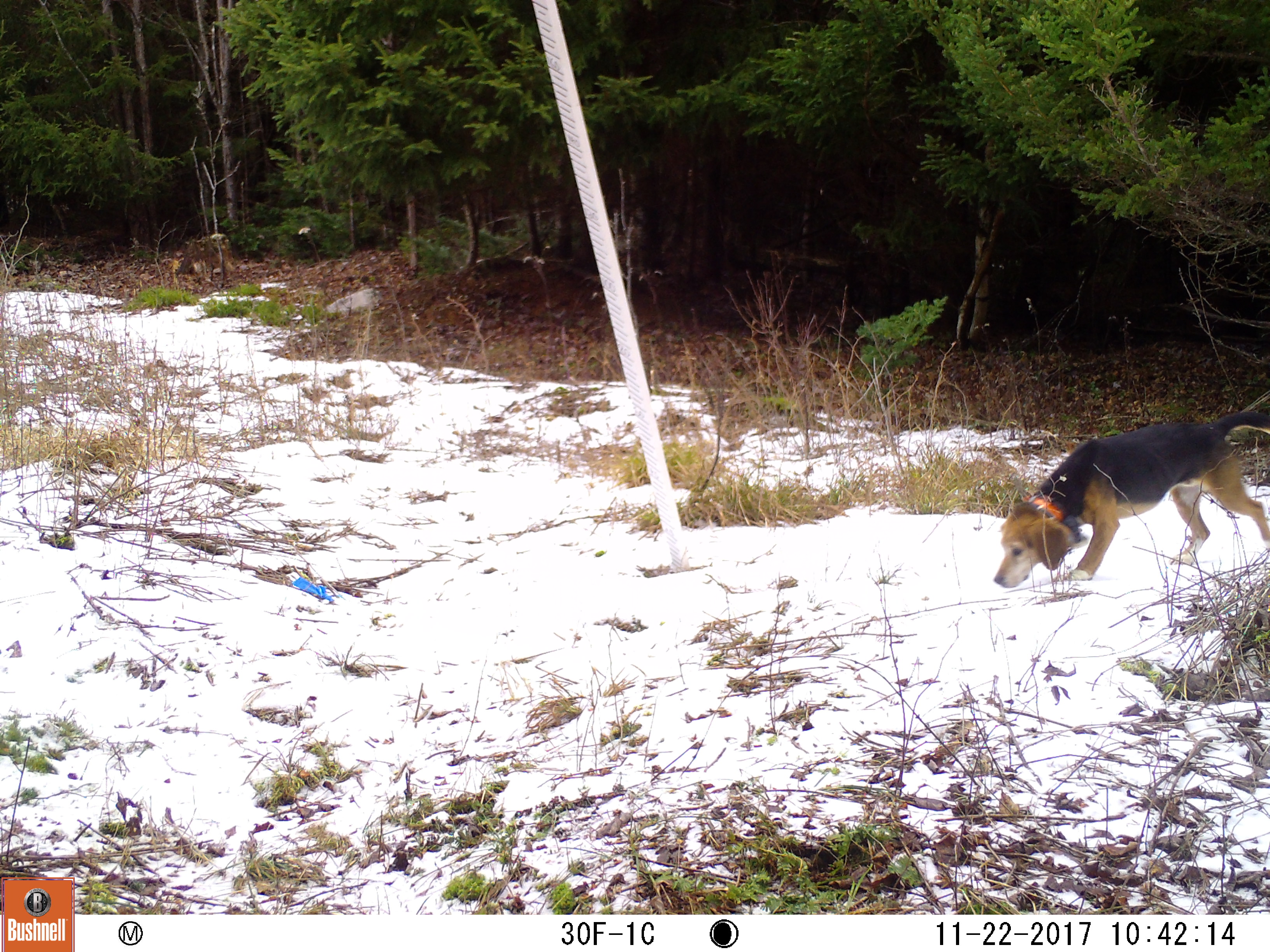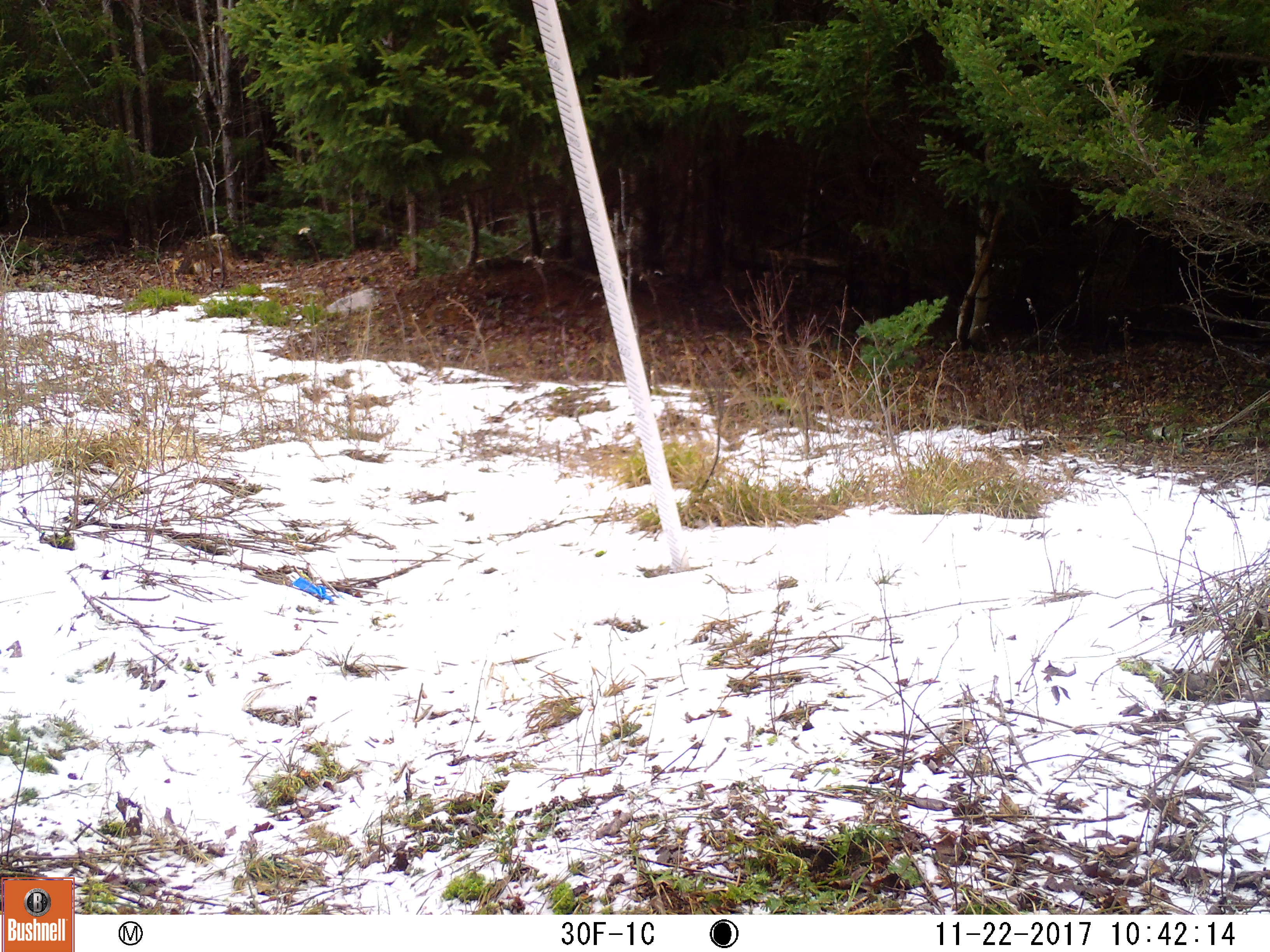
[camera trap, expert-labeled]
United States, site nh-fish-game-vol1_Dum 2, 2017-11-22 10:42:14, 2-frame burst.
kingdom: Animalia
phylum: Chordata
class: Mammalia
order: Carnivora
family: Canidae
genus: Canis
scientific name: Canis familiaris familiaris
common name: domestic dog